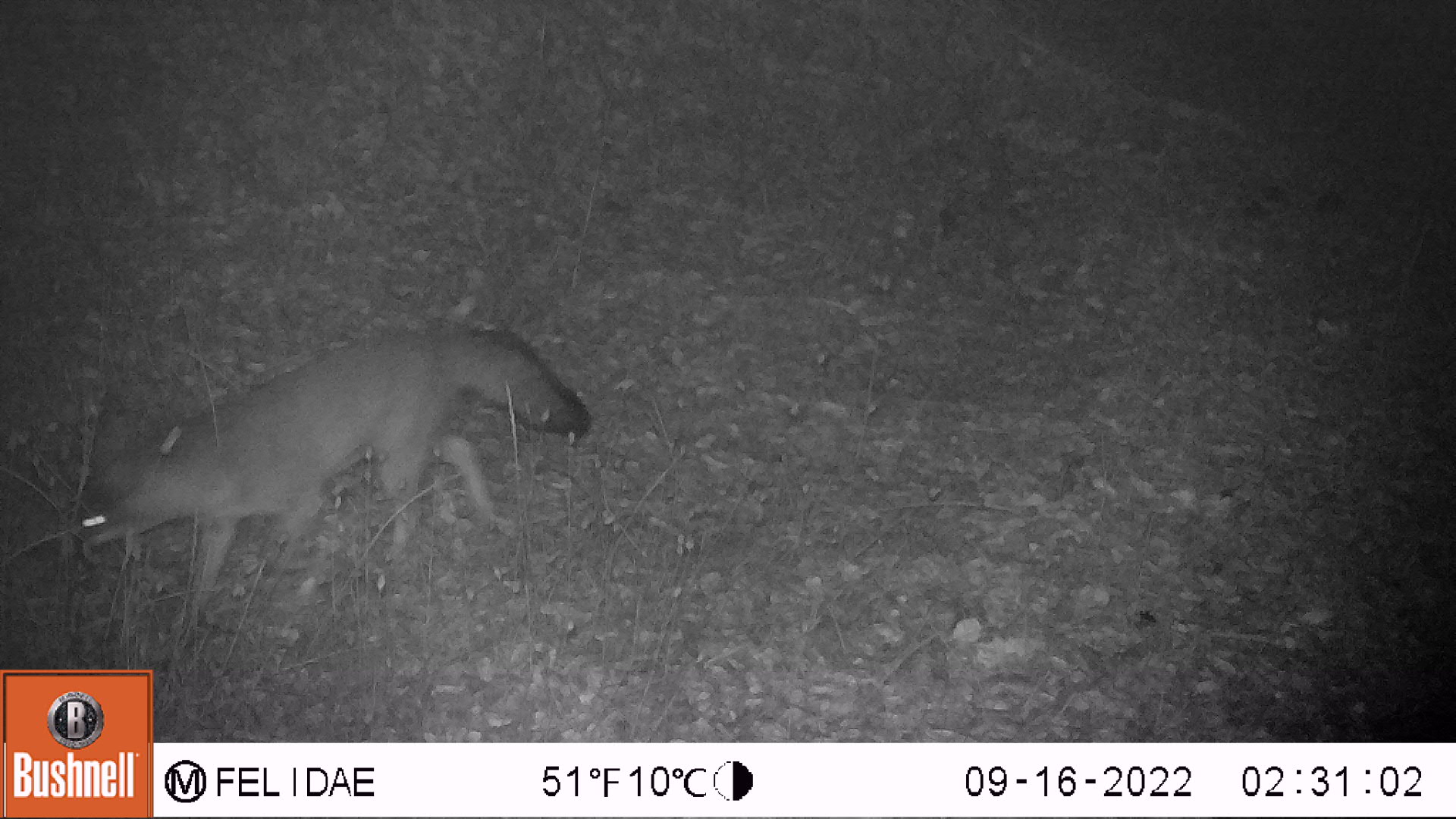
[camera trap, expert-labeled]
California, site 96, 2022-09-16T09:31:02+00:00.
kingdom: Animalia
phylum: Chordata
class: Mammalia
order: Carnivora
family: Canidae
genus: Urocyon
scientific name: Urocyon cinereoargenteus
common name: gray fox